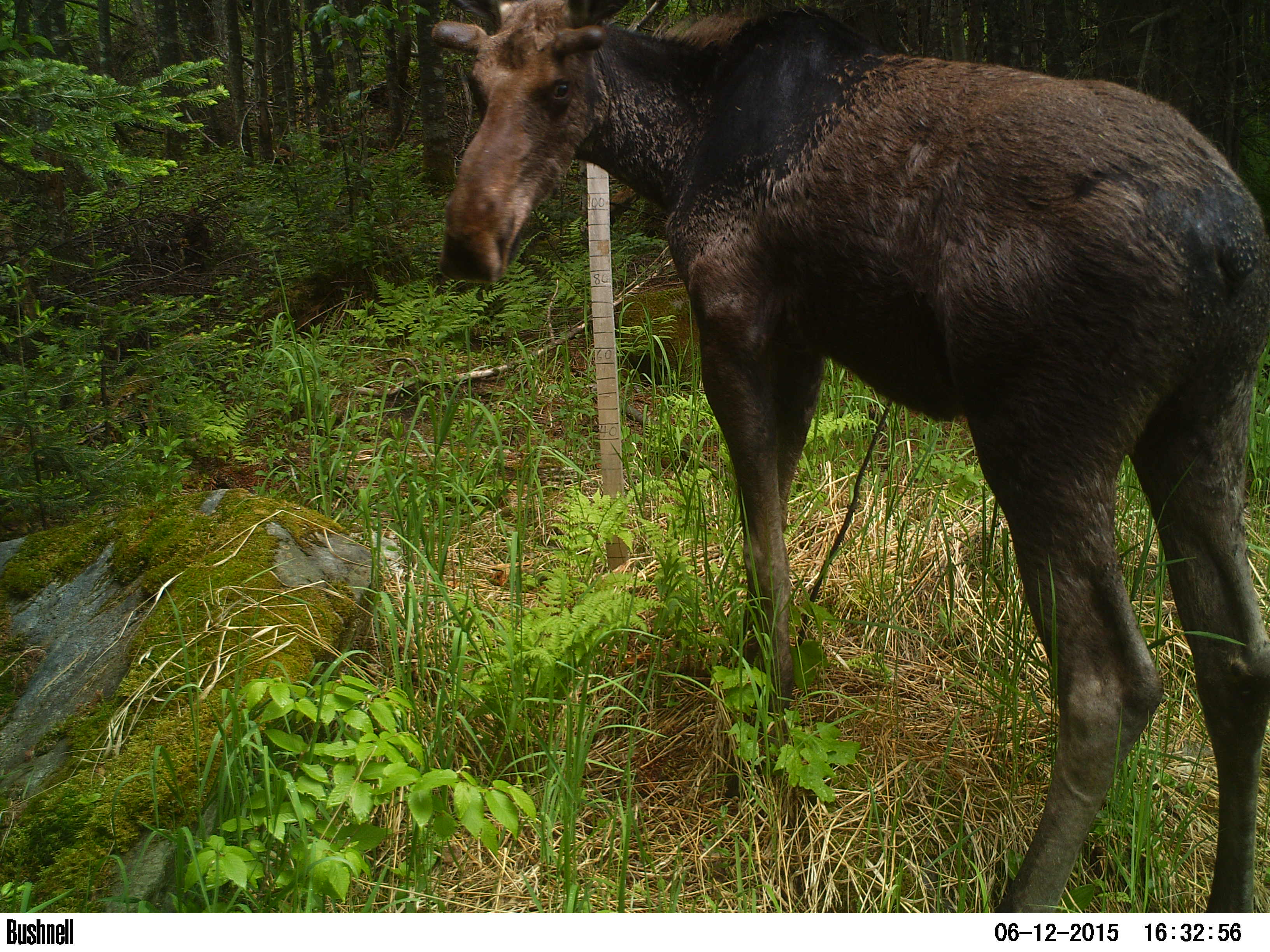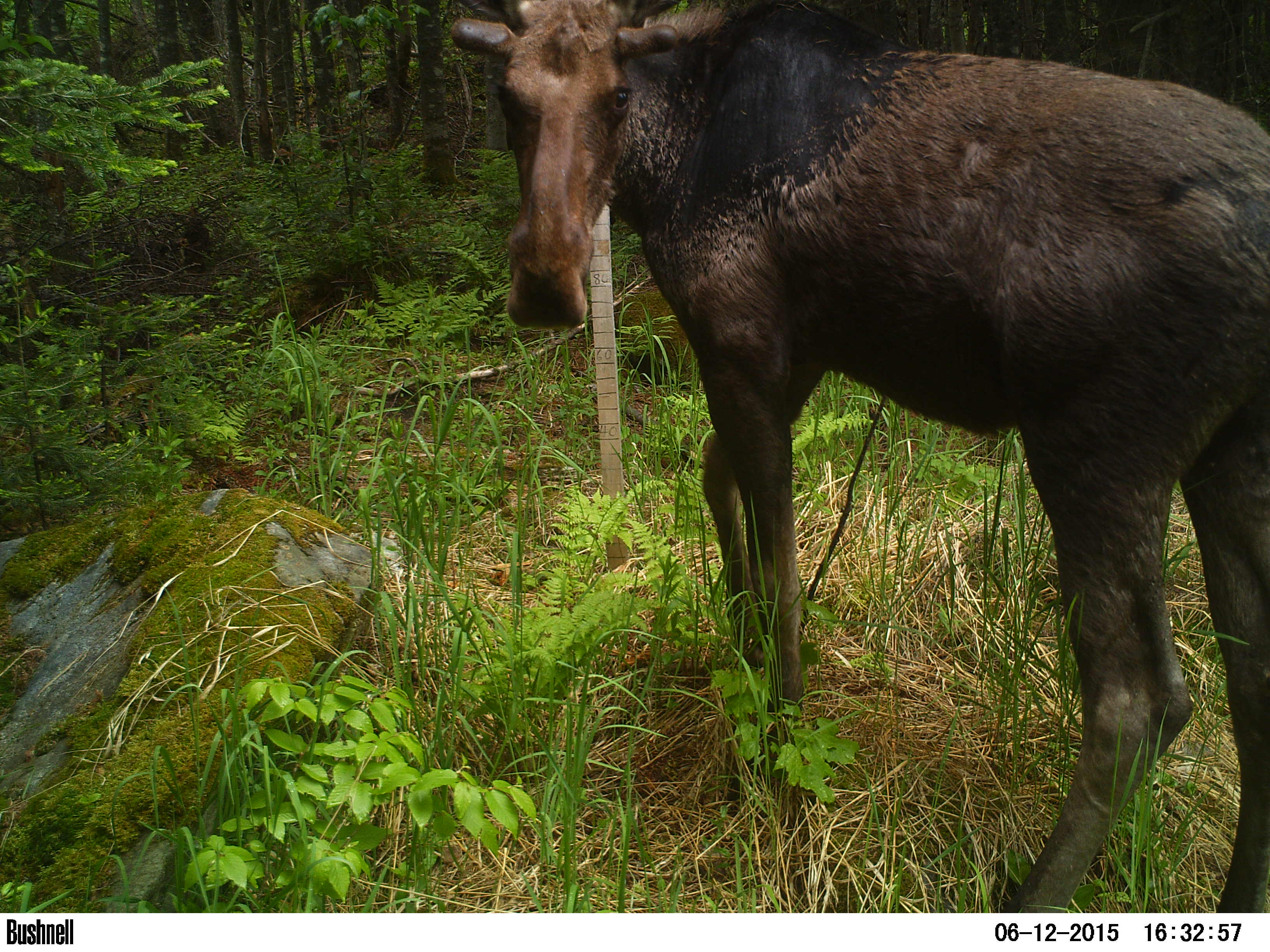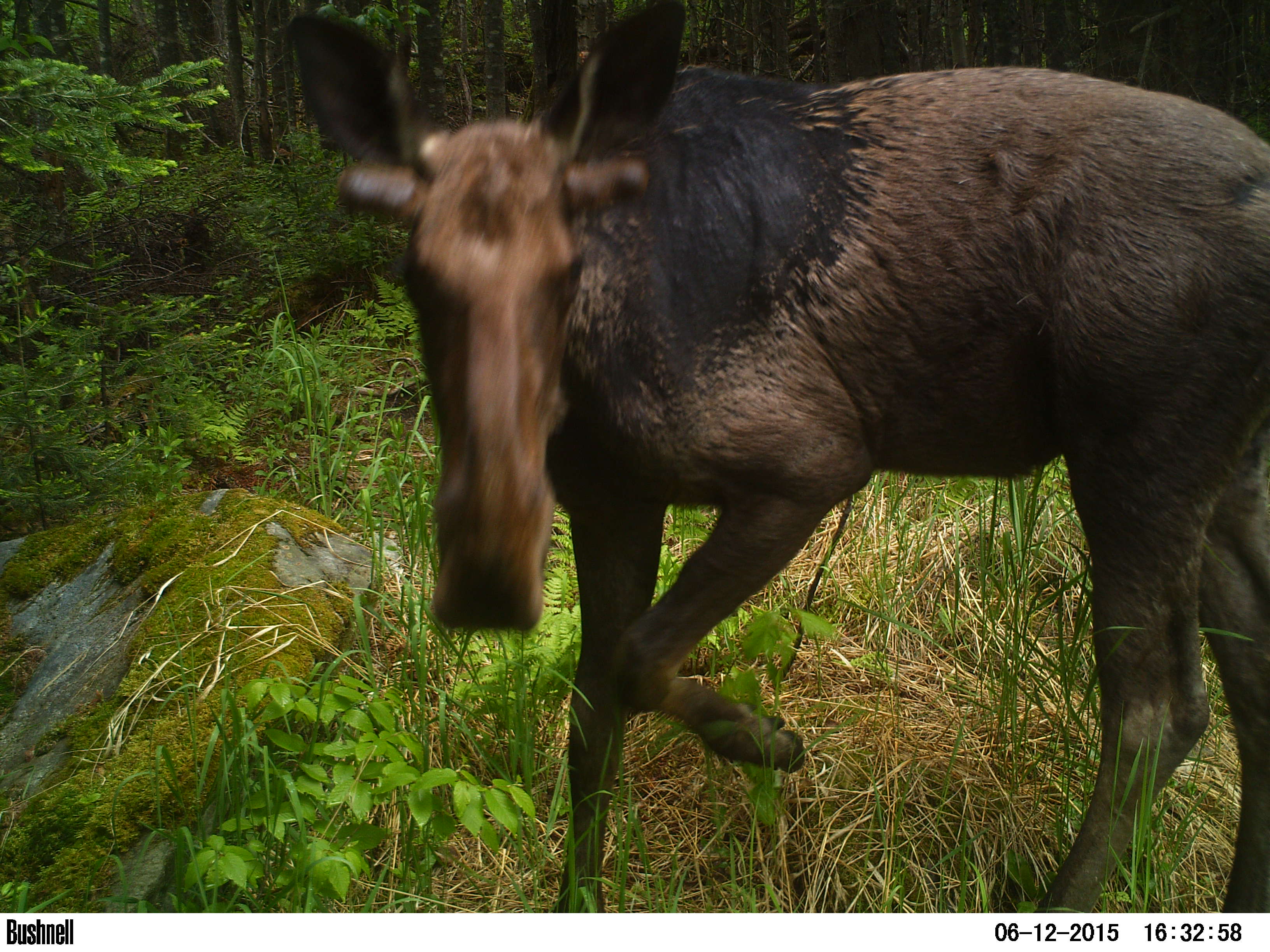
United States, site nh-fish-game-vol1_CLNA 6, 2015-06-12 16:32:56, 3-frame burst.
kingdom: Animalia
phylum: Chordata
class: Mammalia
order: Artiodactyla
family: Cervidae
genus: Alces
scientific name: Alces alces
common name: moose